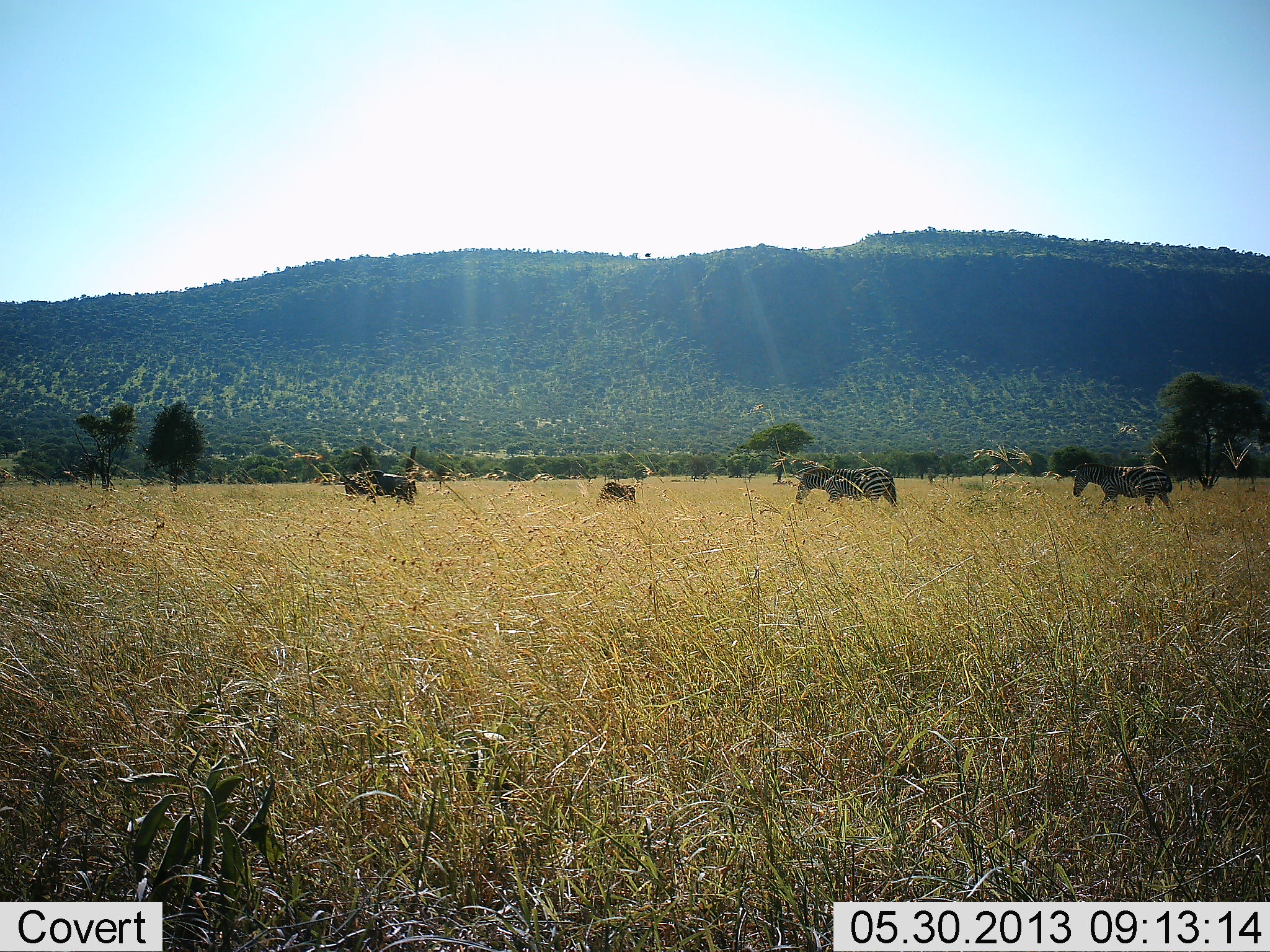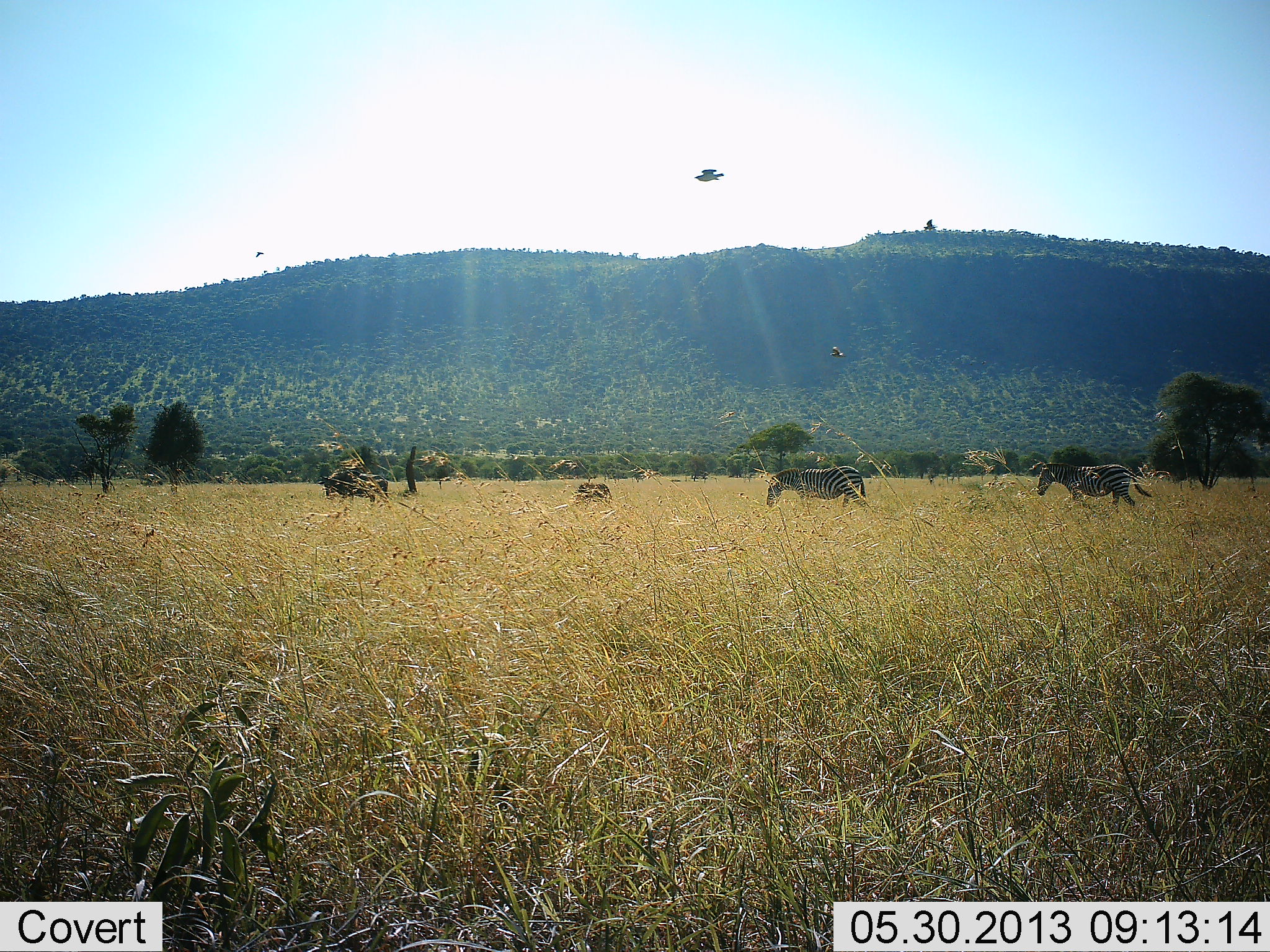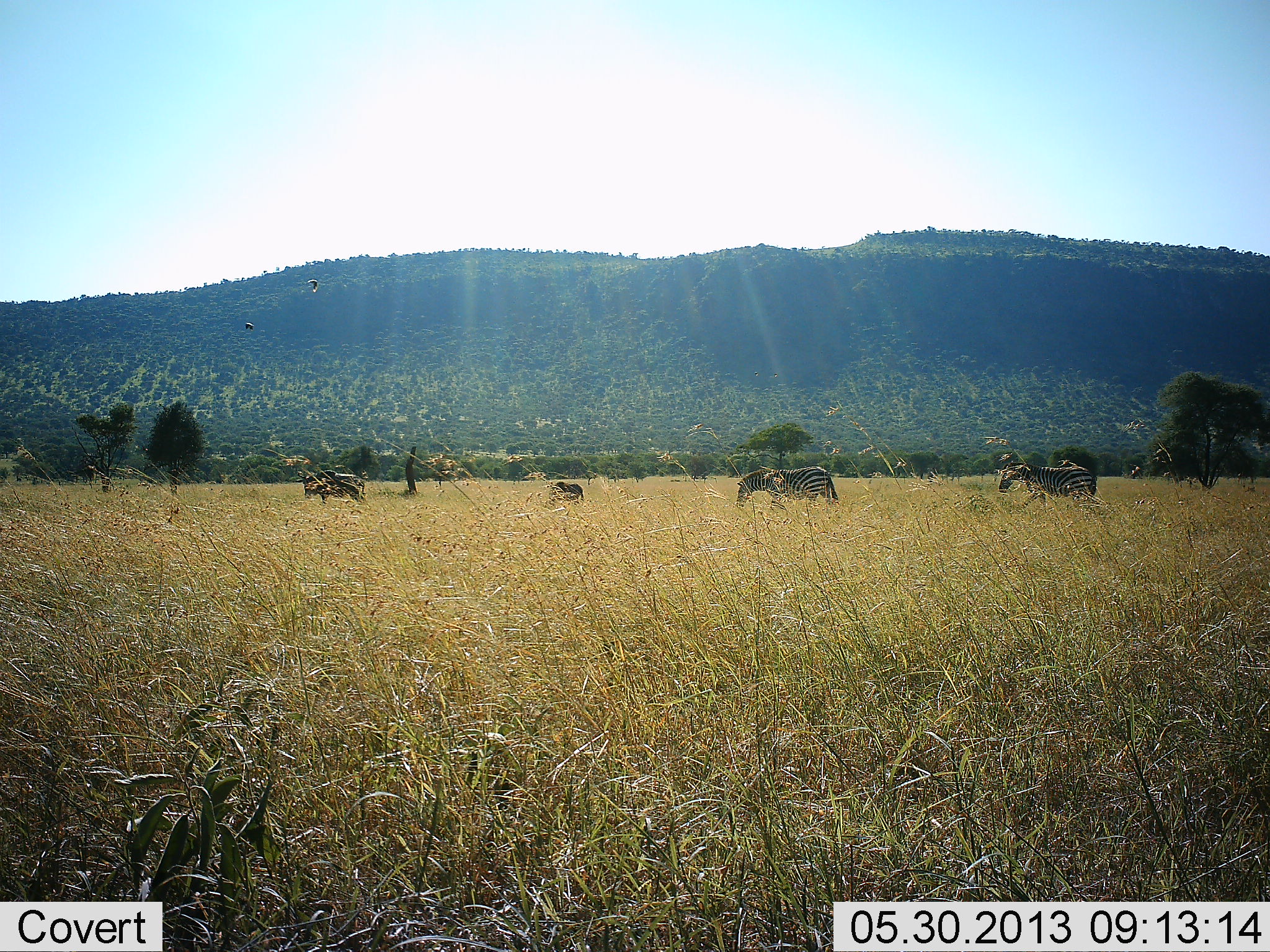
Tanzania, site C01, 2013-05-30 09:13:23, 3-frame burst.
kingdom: Animalia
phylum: Chordata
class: Mammalia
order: Artiodactyla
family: Bovidae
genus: Connochaetes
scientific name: Connochaetes taurinus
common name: blue wildebeest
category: wildebeest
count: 2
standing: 9%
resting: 0%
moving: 100%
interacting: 0%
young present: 36%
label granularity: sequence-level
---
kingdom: Animalia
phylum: Chordata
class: Mammalia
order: Perissodactyla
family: Equidae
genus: Equus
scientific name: Equus quagga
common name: plains zebra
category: zebra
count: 3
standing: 8%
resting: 4%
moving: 100%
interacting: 4%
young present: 21%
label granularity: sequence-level